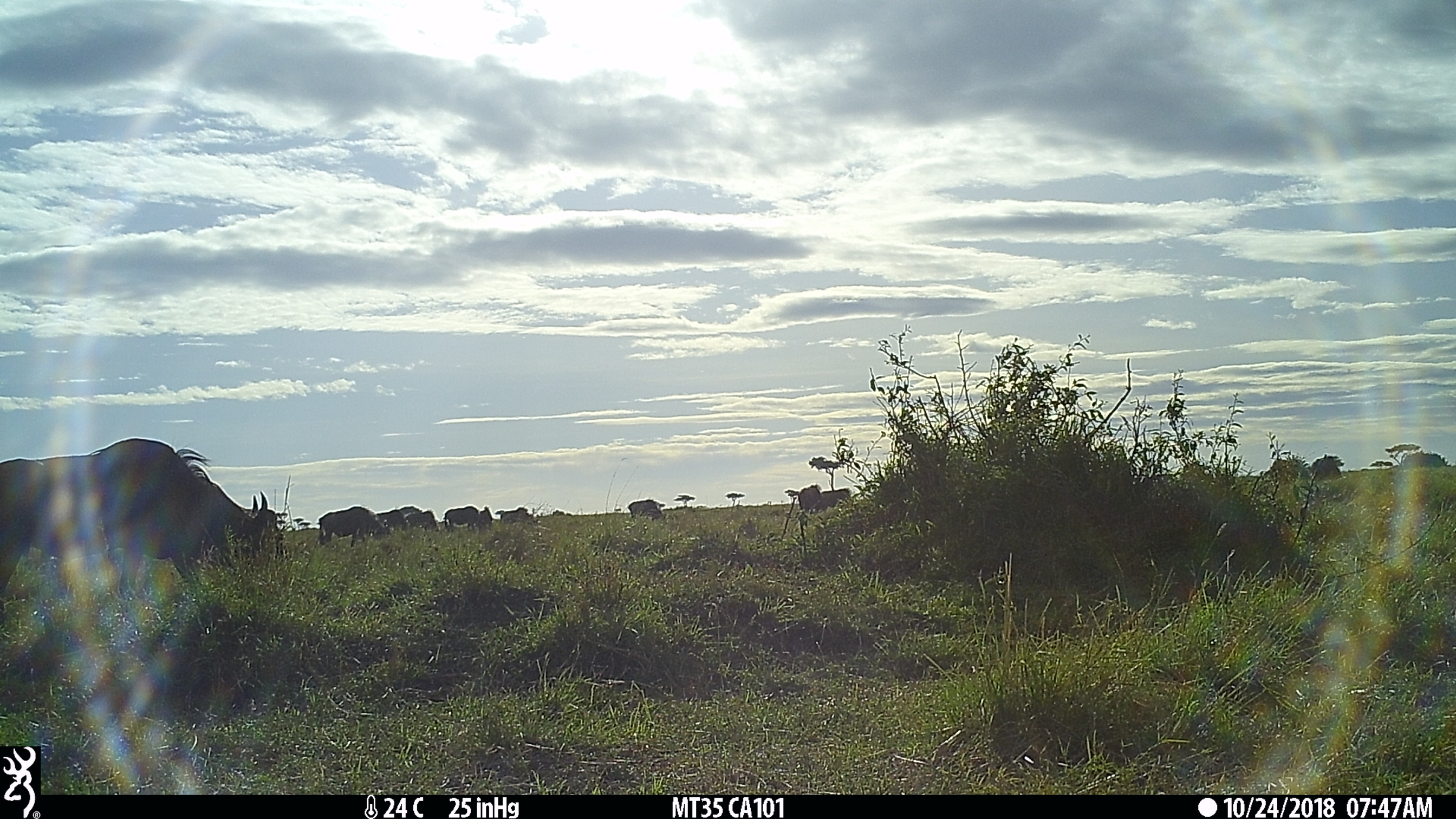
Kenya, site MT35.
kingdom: Animalia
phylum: Chordata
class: Mammalia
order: Artiodactyla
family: Bovidae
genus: Connochaetes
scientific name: Connochaetes taurinus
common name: blue wildebeest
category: wildebeest